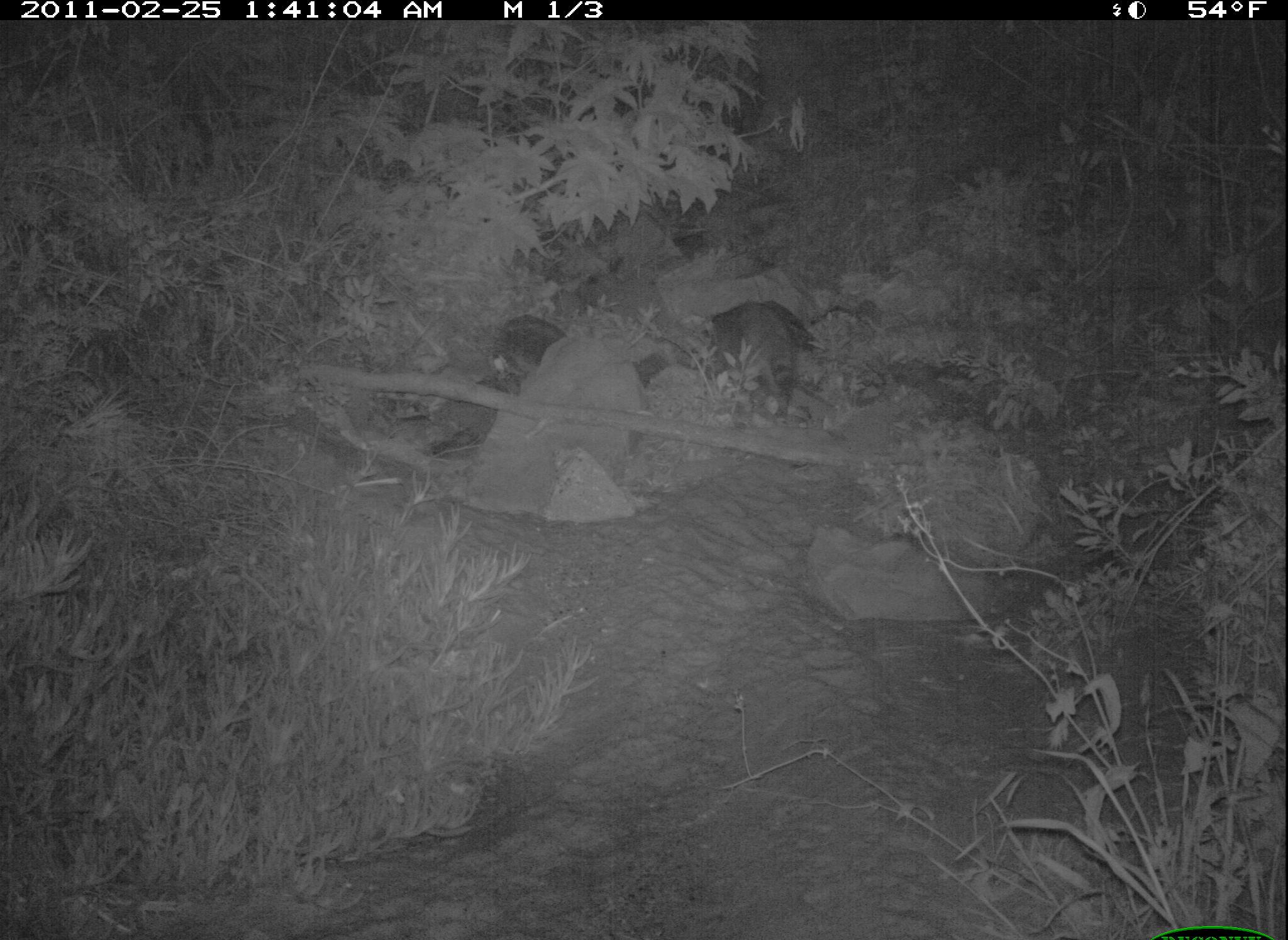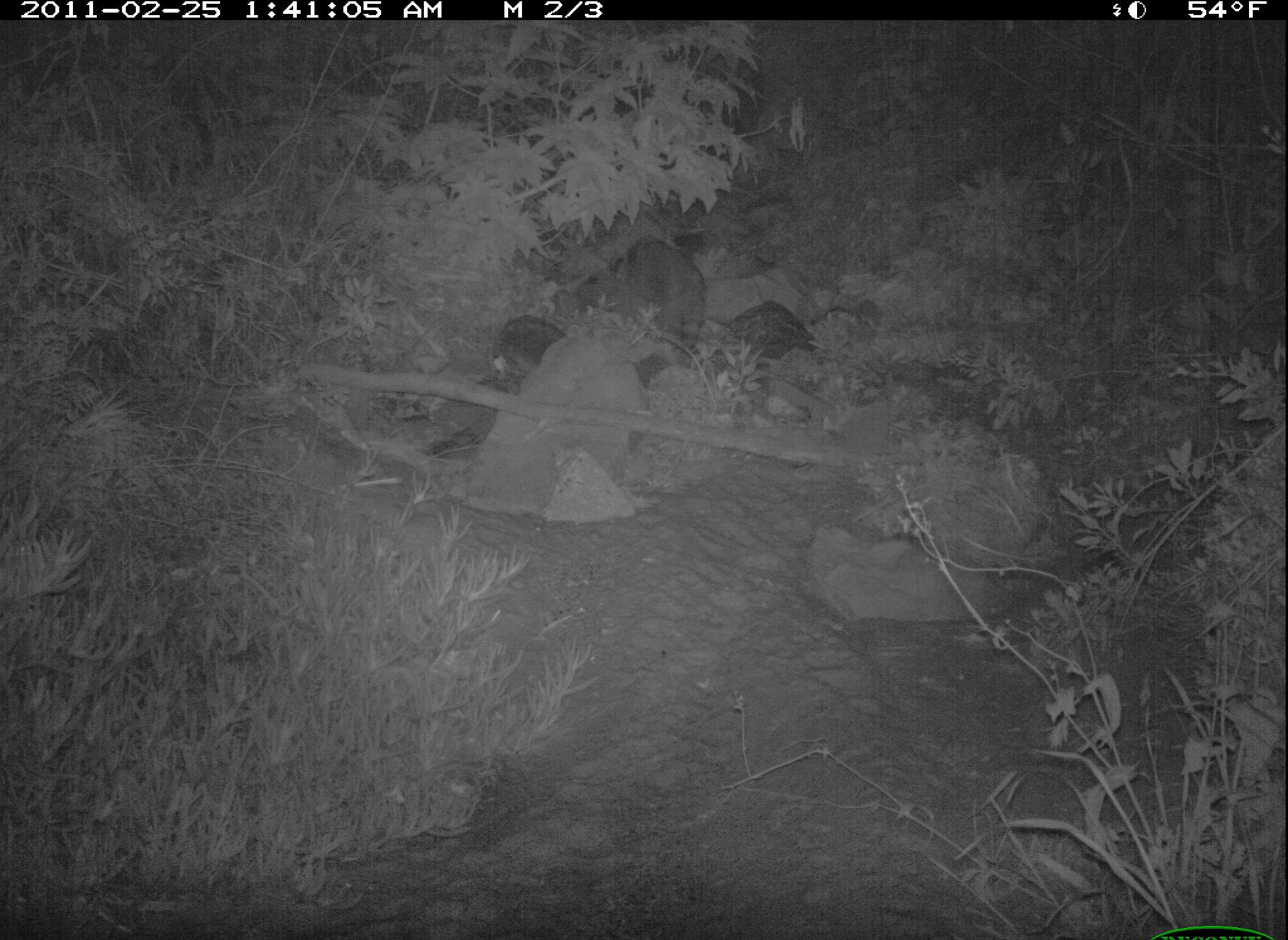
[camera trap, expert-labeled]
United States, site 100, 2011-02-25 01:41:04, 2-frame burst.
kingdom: Animalia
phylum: Chordata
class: Mammalia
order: Carnivora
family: Procyonidae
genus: Procyon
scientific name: Procyon lotor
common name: raccoon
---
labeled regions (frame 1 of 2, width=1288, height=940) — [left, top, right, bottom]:
raccoon: [705, 297, 815, 414]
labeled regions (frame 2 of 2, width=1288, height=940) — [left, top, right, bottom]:
raccoon: [620, 219, 721, 356]